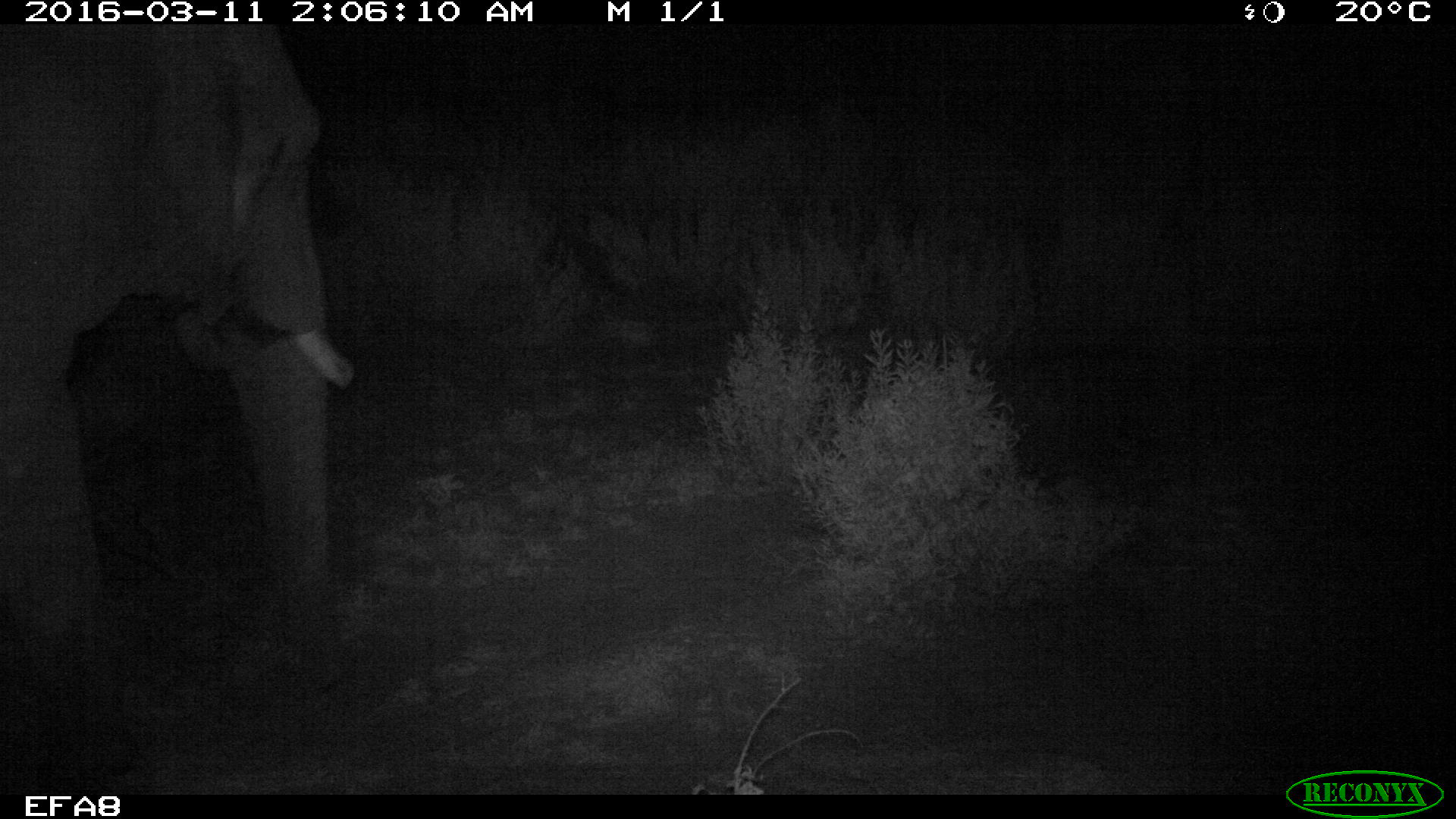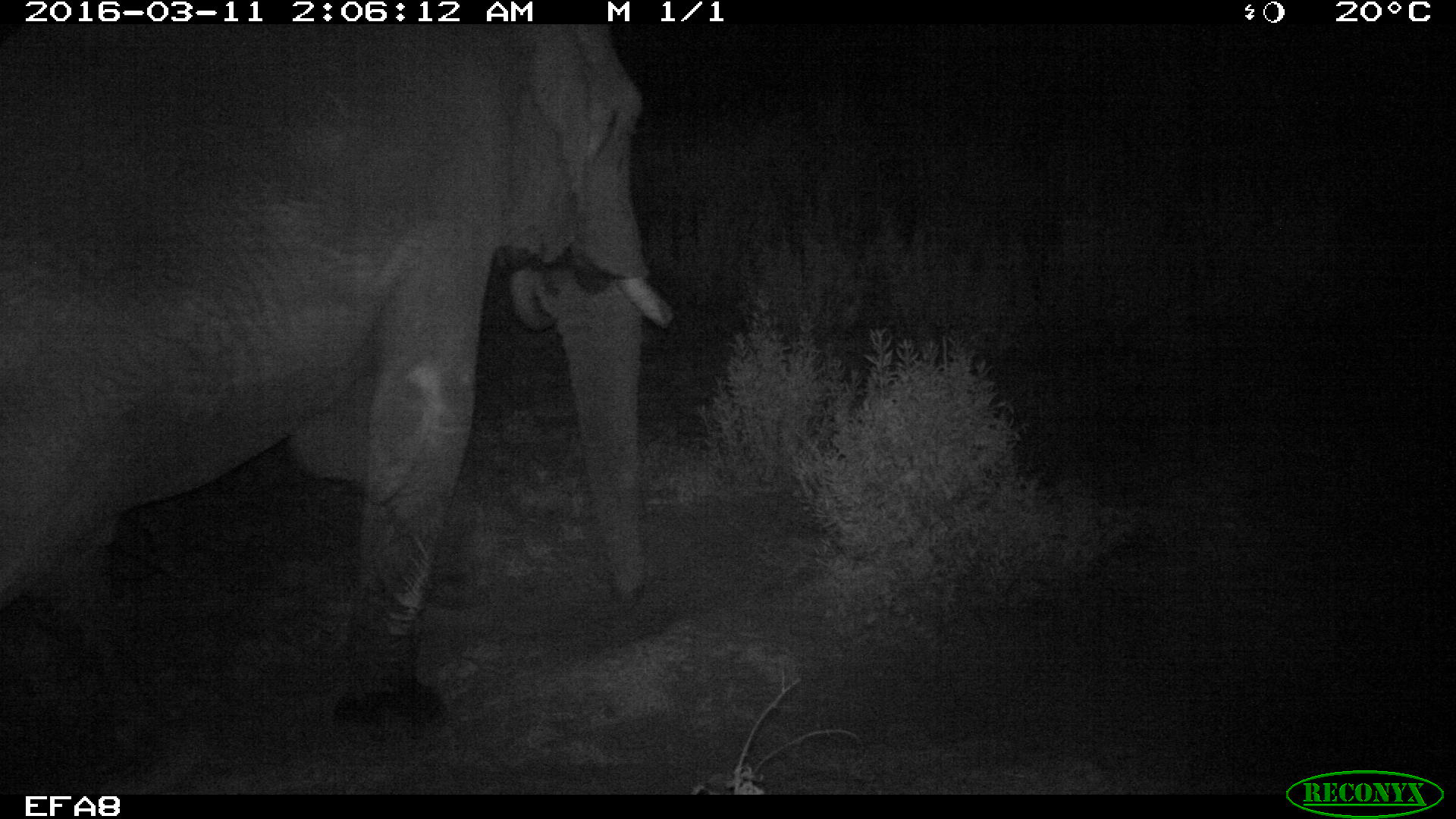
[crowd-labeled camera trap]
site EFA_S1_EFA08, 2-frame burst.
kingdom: Animalia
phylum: Chordata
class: Mammalia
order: Proboscidea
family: Elephantidae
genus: Loxodonta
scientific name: Loxodonta africana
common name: african bush elephant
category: elephant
Elephant (african bush elephant) (Loxodonta africana), count 1. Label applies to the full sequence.